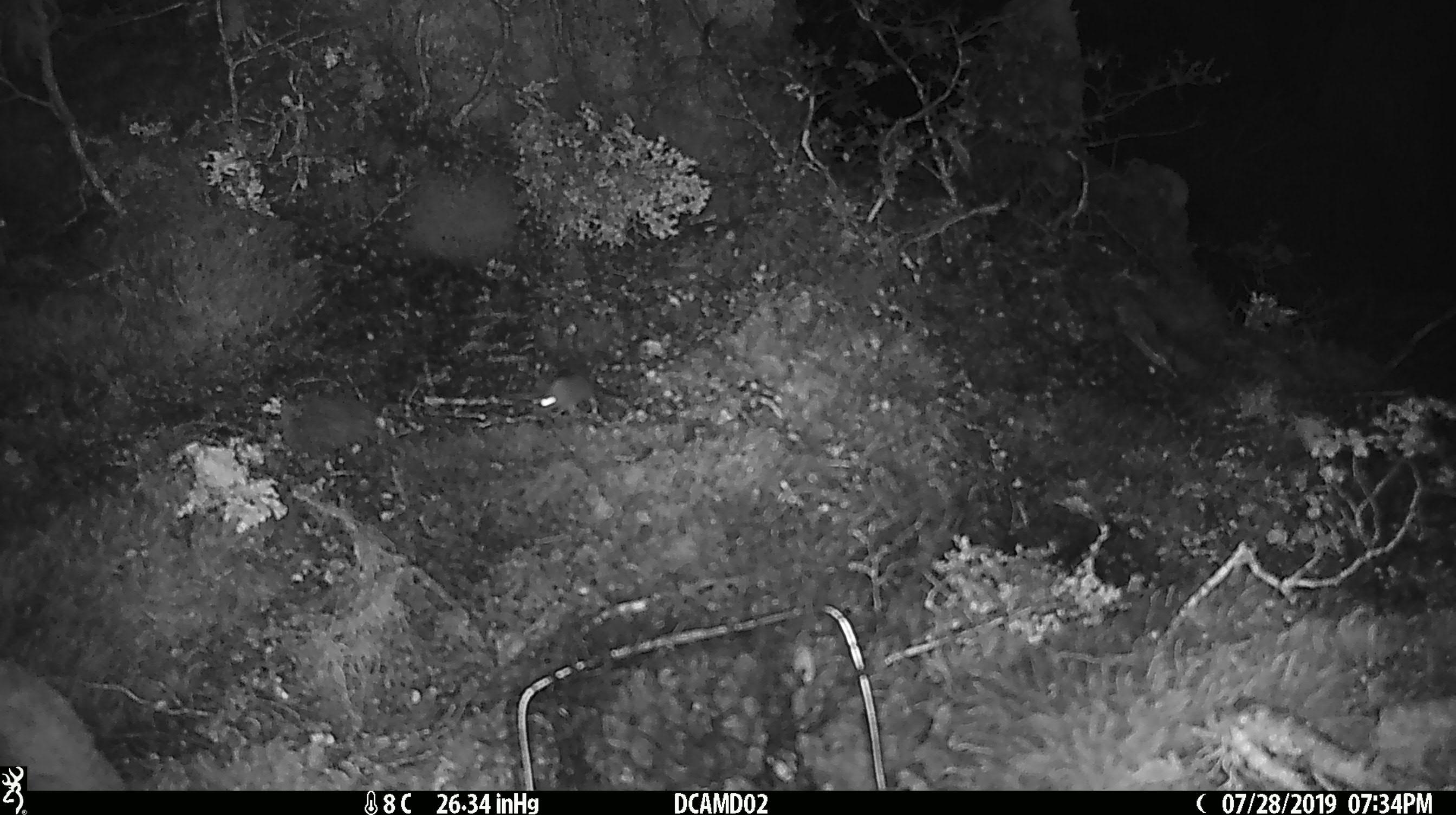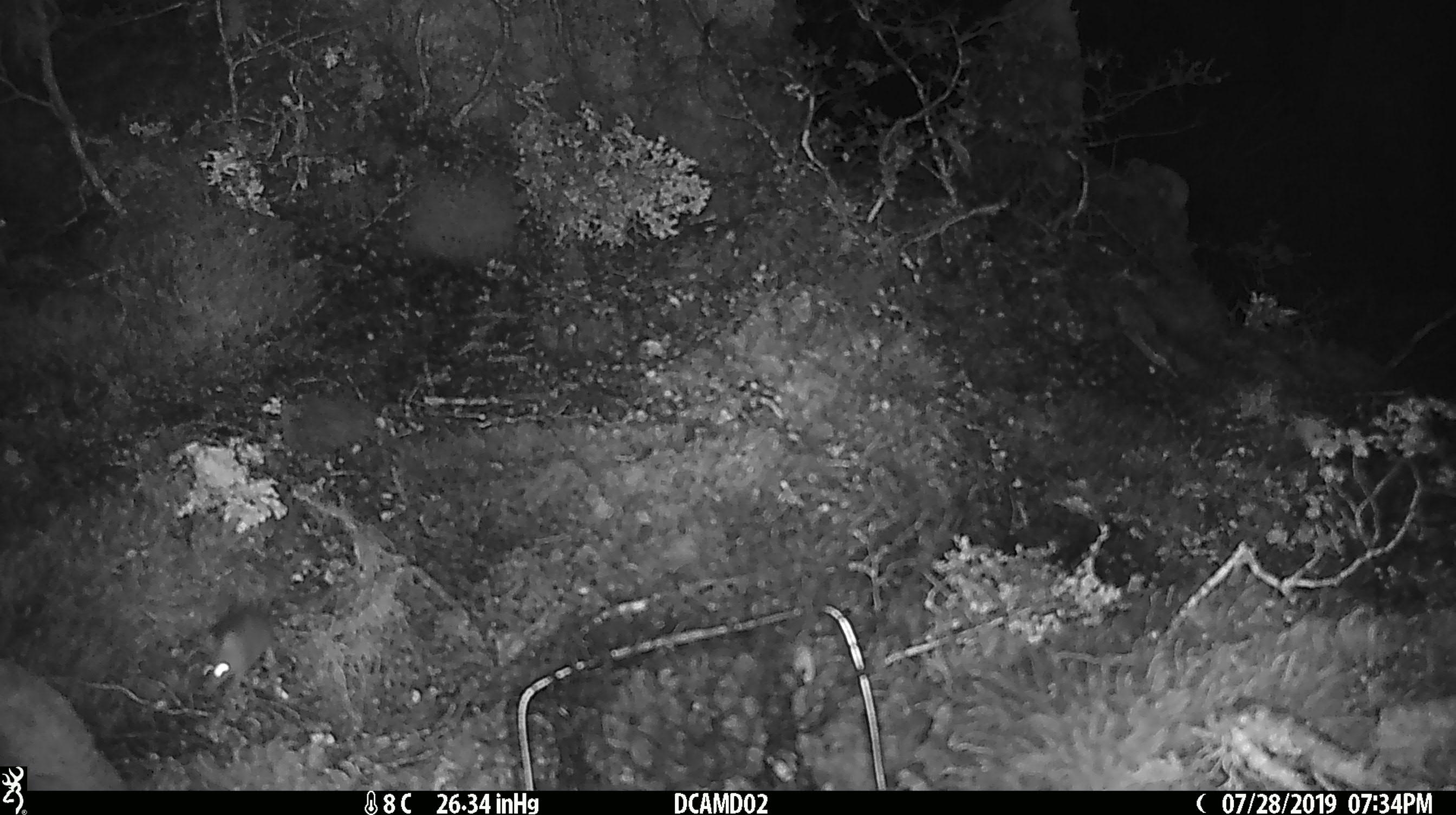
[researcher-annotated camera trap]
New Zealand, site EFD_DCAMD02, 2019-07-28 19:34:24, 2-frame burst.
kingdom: Animalia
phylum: Chordata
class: Mammalia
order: Rodentia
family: Muridae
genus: Mus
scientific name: Mus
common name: mouse